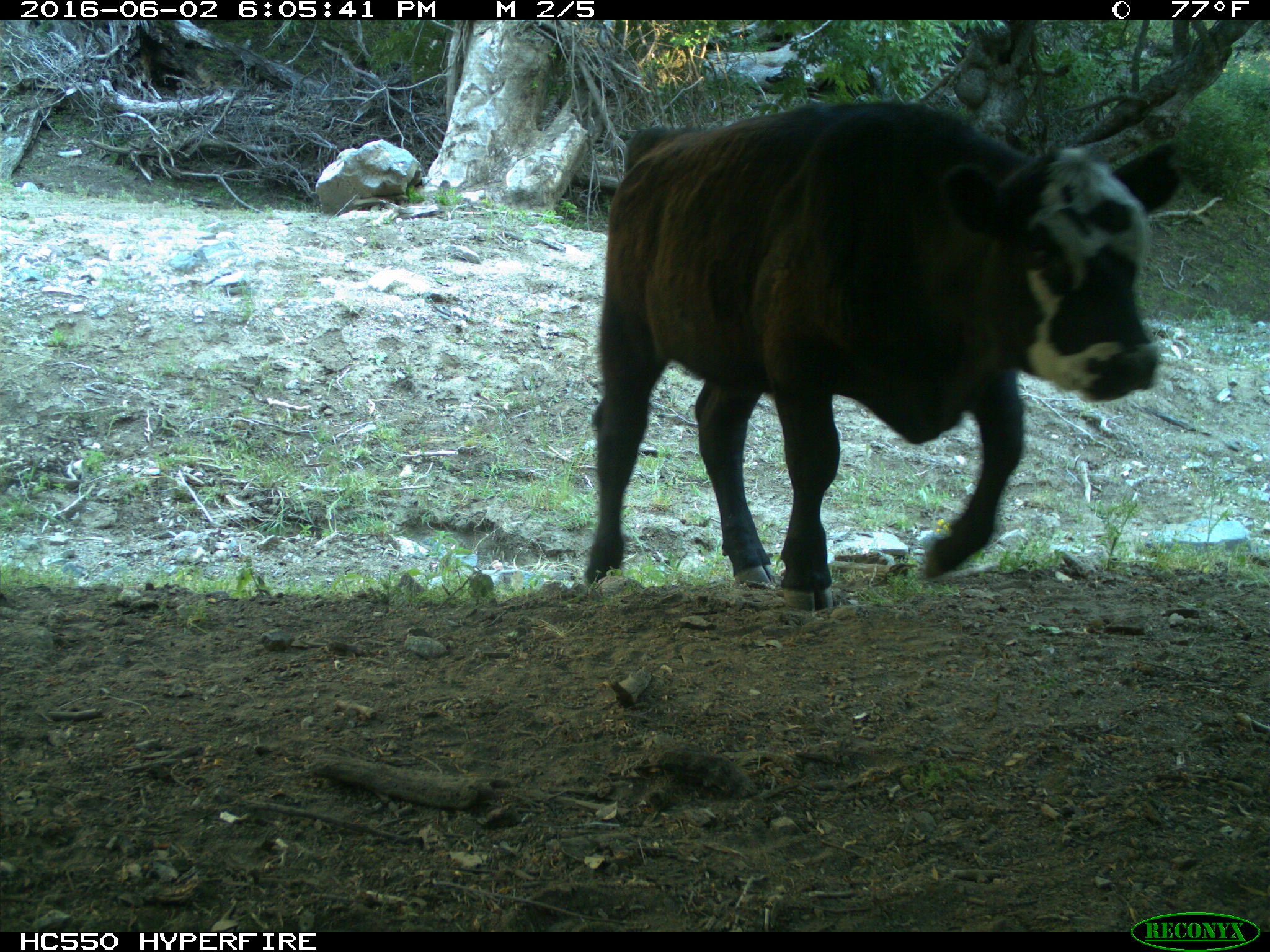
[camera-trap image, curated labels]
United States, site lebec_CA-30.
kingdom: Animalia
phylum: Chordata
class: Mammalia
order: Artiodactyla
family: Bovidae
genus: Bos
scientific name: Bos taurus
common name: domestic cow